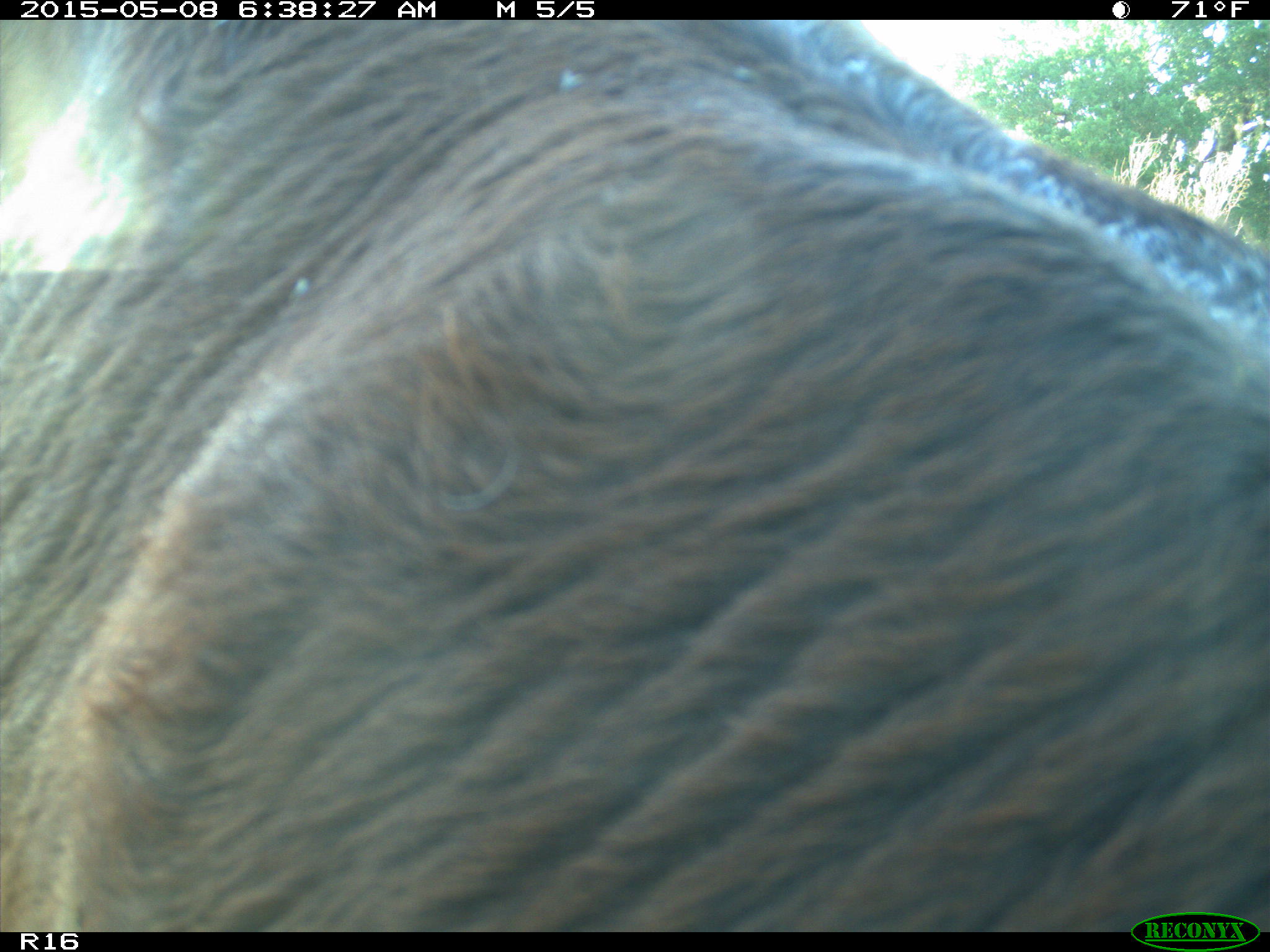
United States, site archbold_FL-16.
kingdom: Animalia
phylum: Chordata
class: Mammalia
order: Artiodactyla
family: Bovidae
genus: Bos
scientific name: Bos taurus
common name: domestic cow